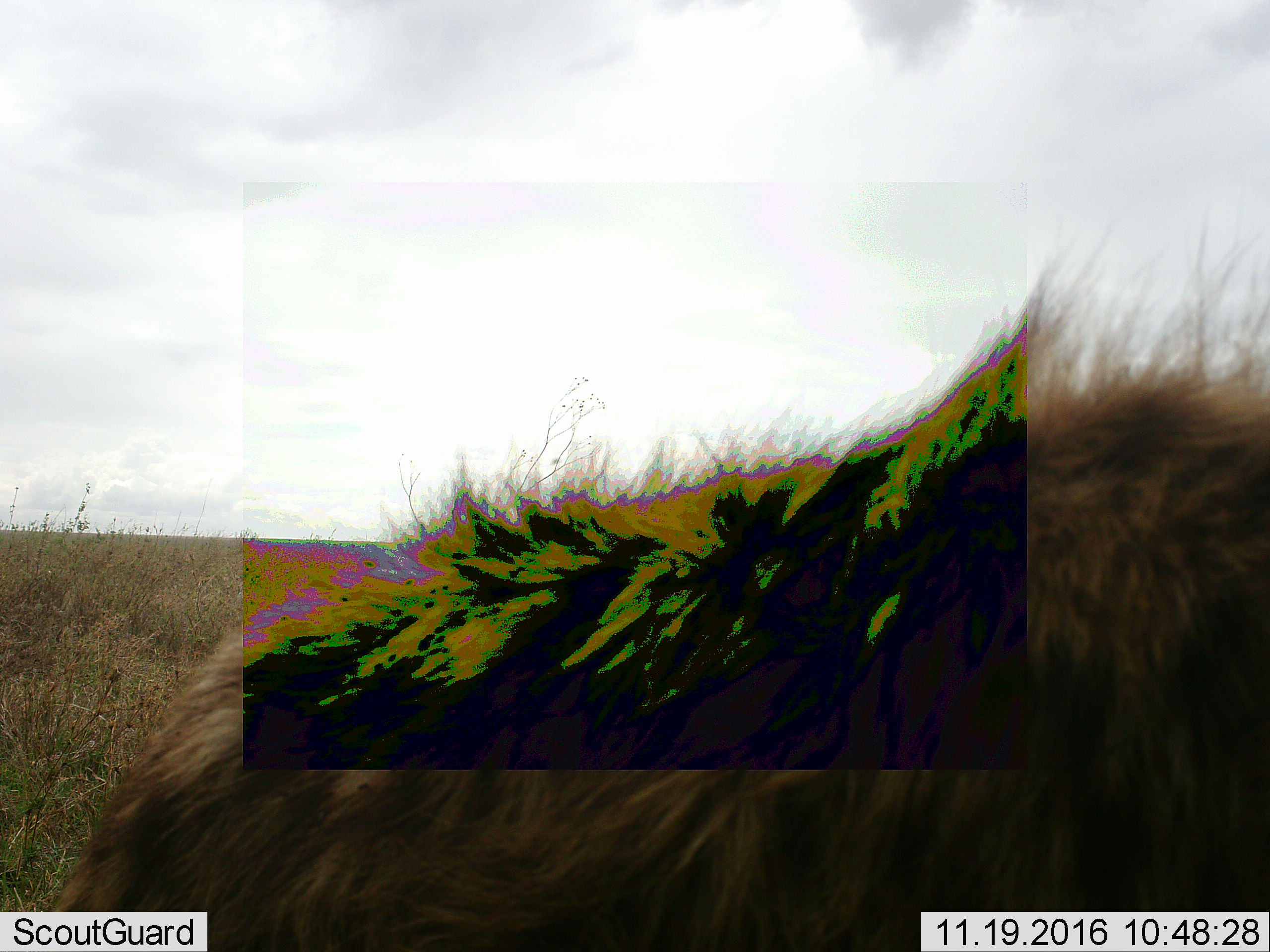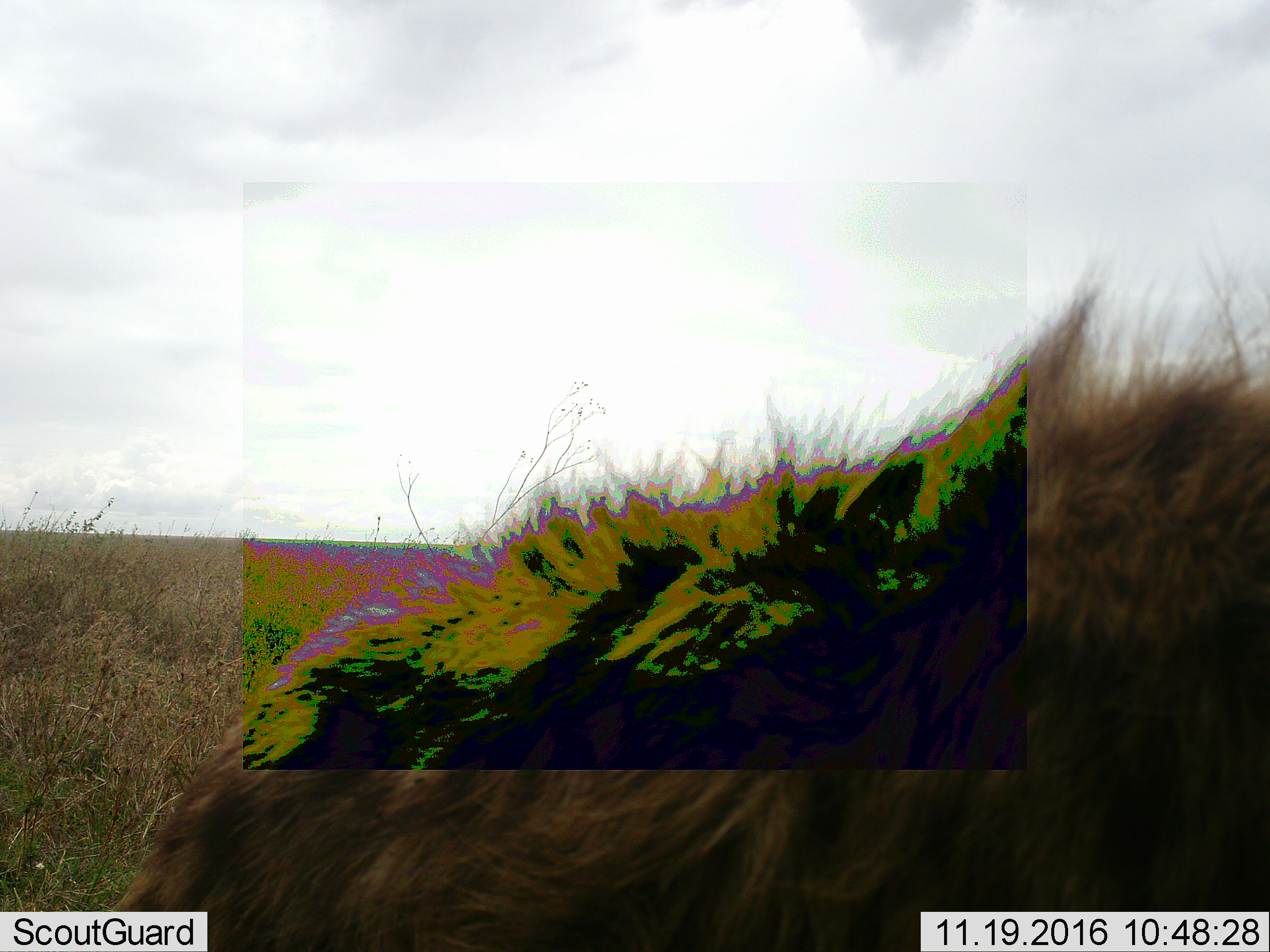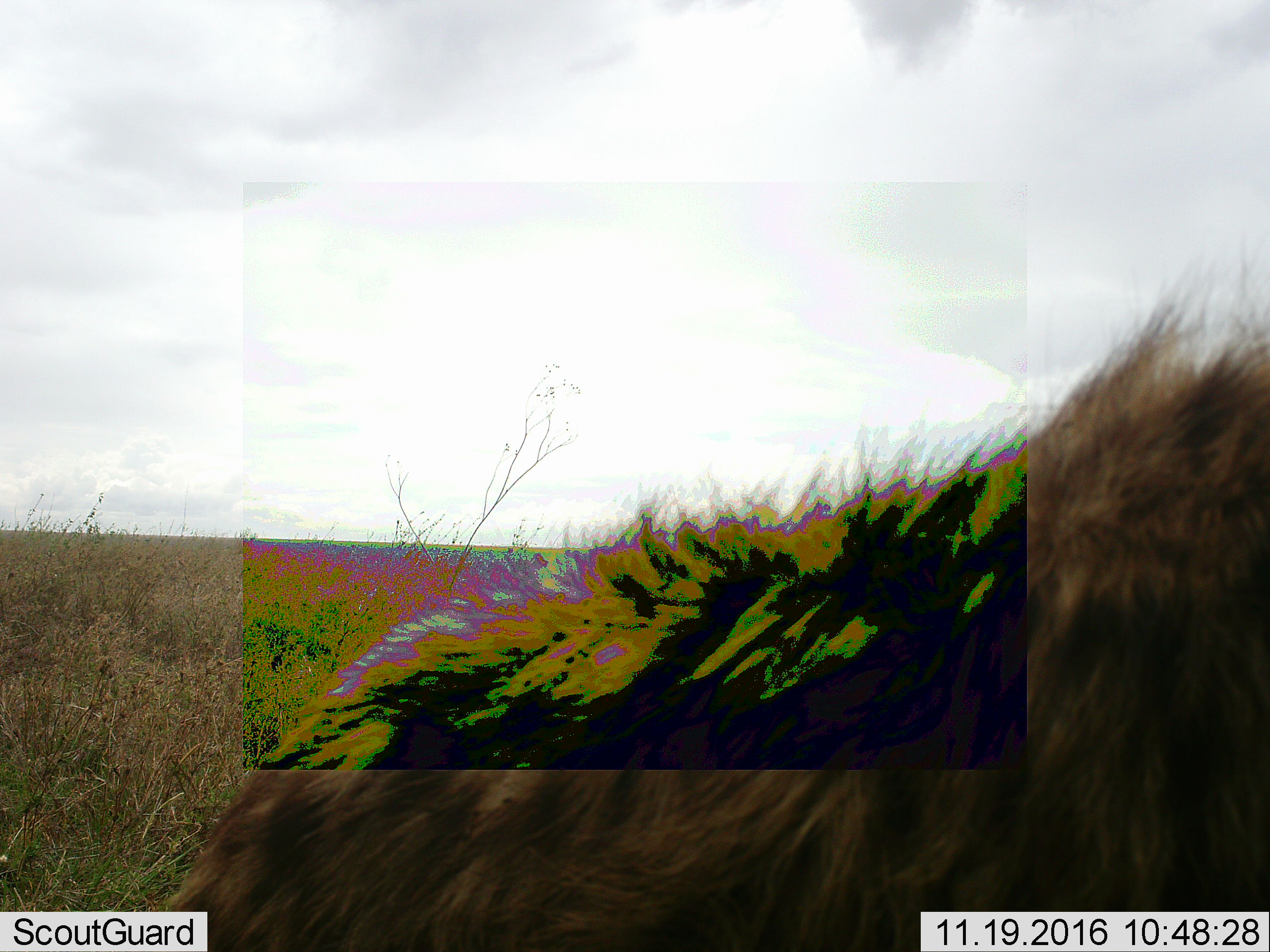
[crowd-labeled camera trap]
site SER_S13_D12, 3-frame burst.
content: unidentified animal